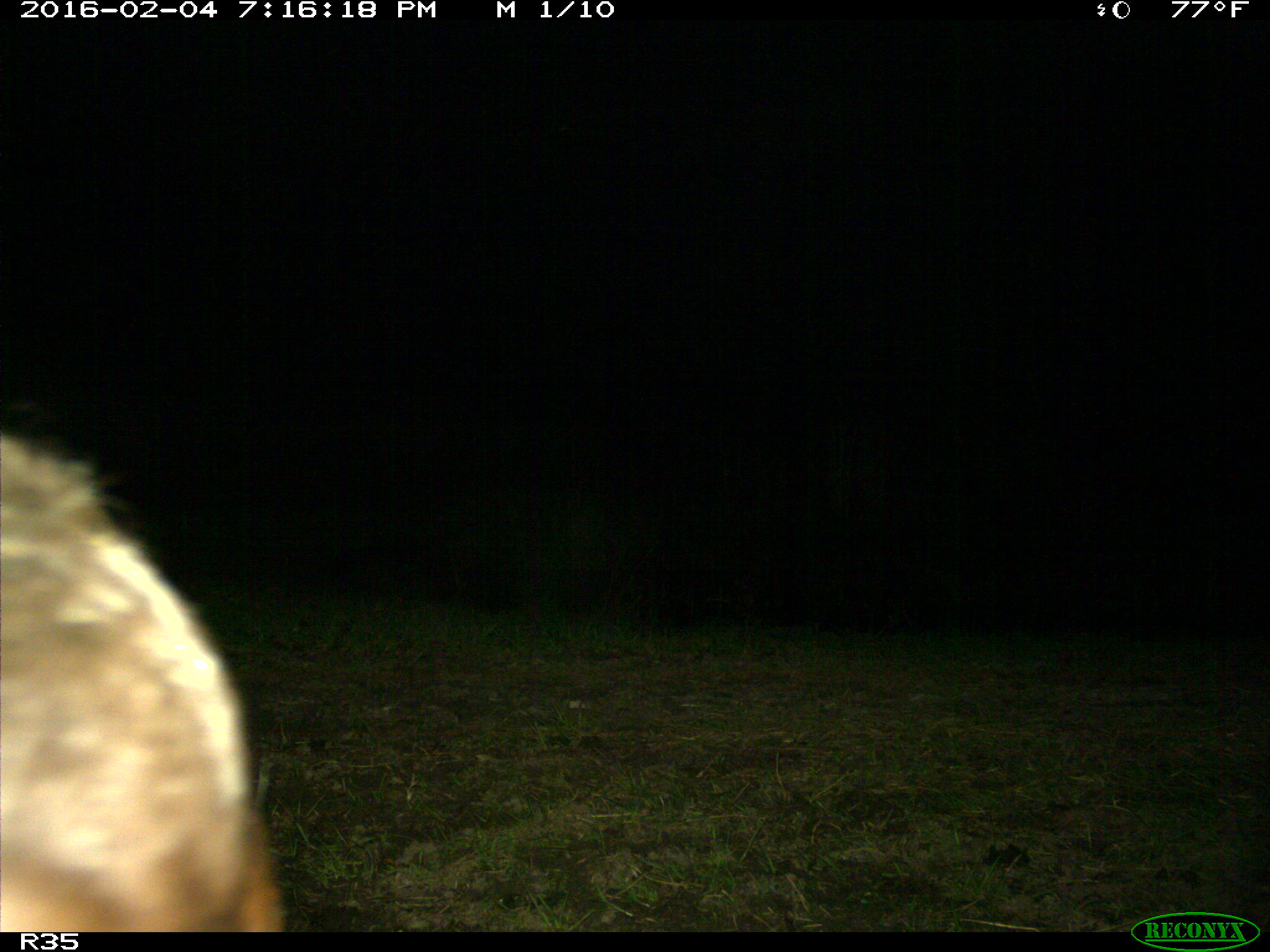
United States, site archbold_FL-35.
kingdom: Animalia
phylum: Chordata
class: Mammalia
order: Artiodactyla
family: Bovidae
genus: Bos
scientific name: Bos taurus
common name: domestic cow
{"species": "Bos taurus (domestic cow)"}